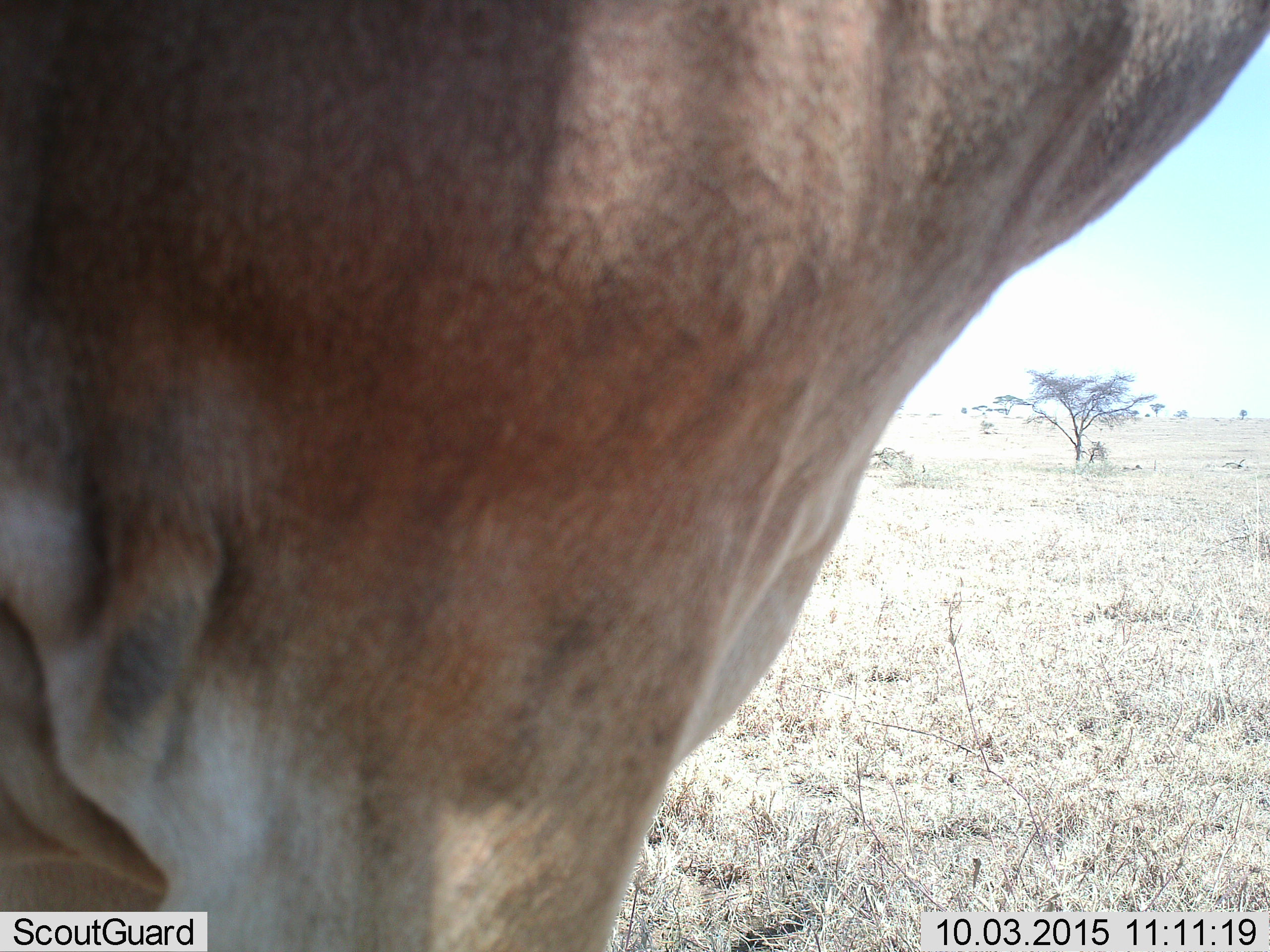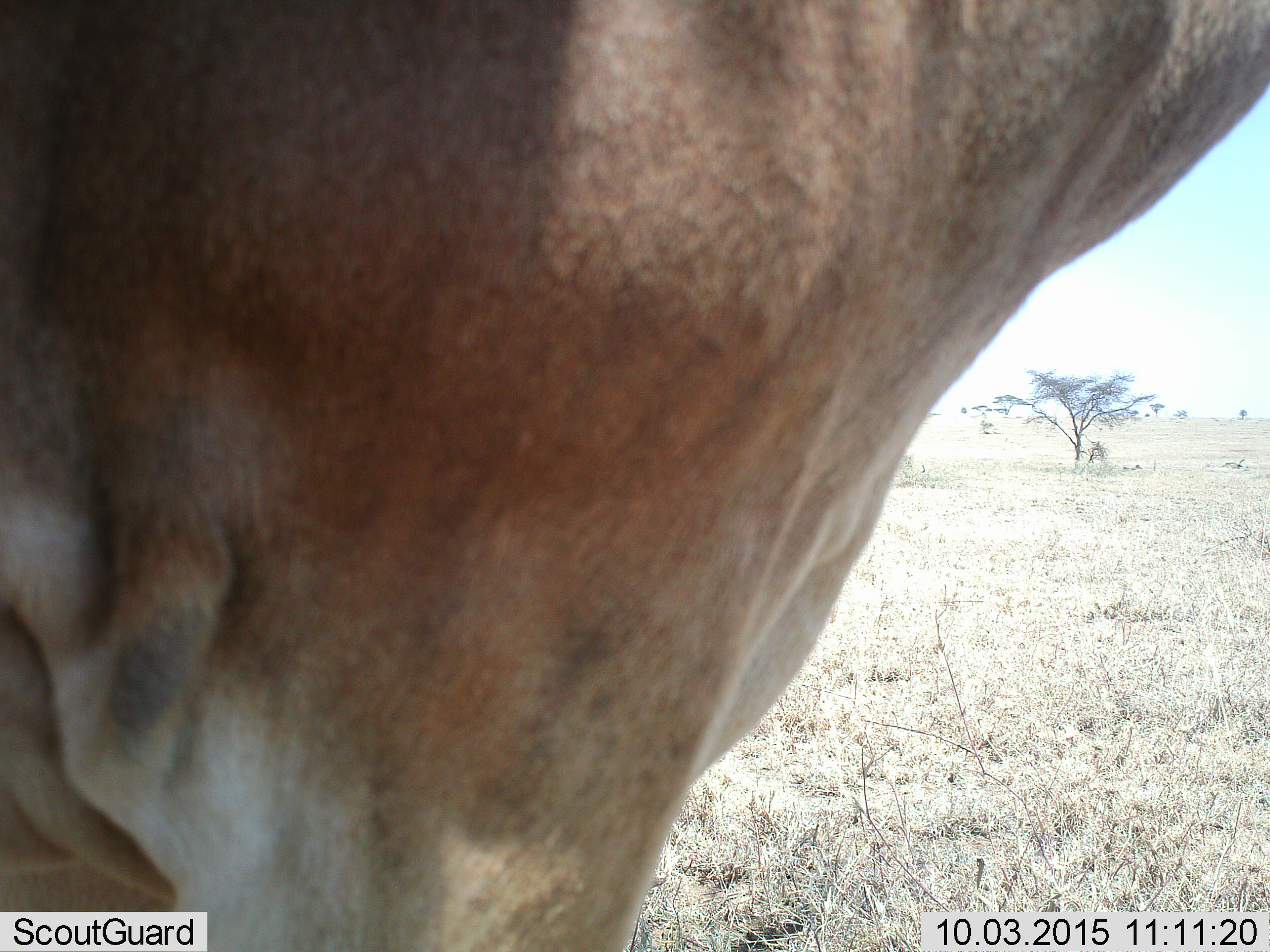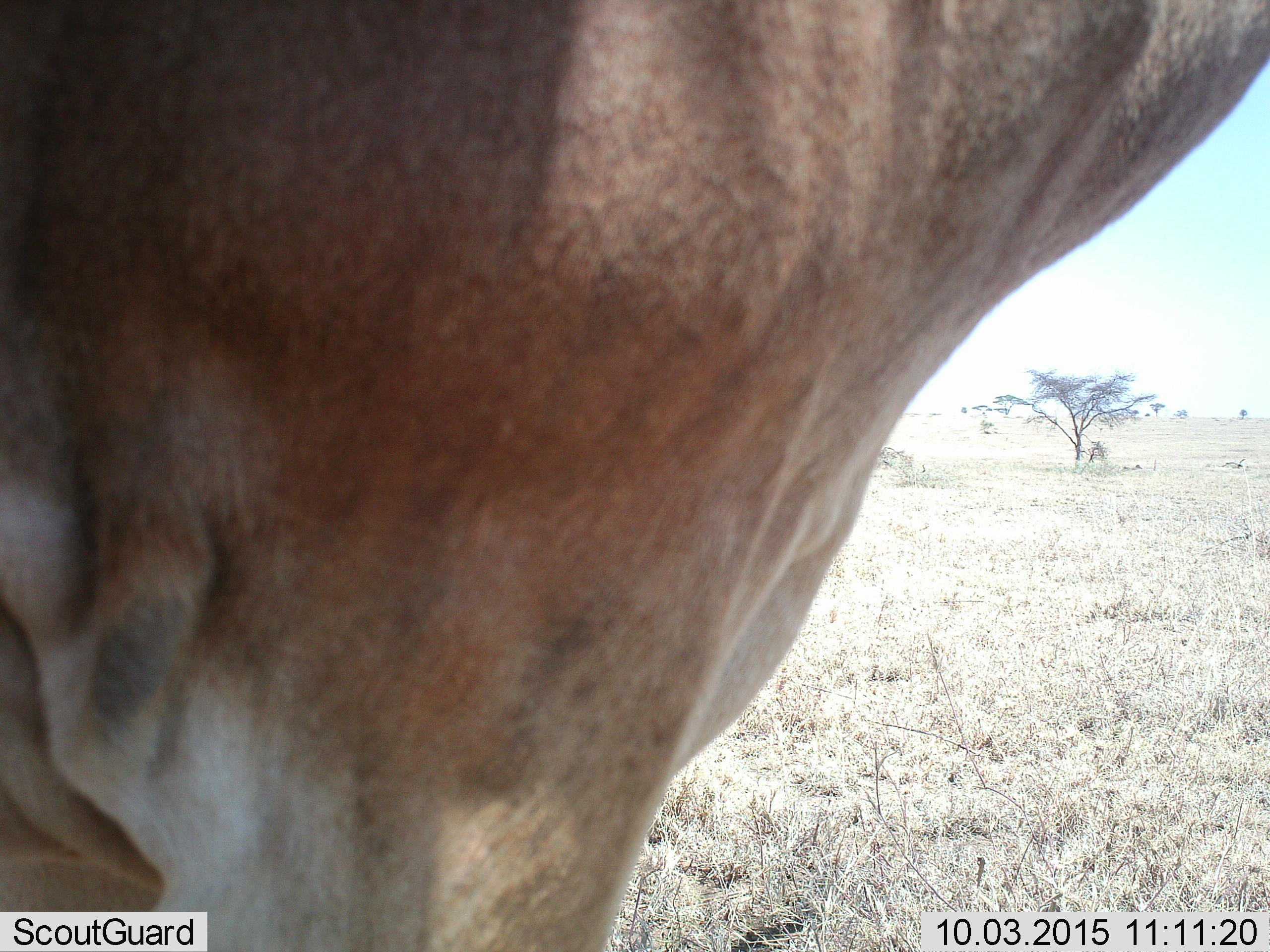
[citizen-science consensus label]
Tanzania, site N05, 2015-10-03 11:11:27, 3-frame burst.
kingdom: Animalia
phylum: Chordata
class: Mammalia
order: Artiodactyla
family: Bovidae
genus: Alcelaphus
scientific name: Alcelaphus buselaphus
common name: hartebeest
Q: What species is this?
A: Hartebeest (Alcelaphus buselaphus).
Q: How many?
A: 1.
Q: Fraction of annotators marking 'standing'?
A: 100%.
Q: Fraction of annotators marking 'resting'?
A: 0%.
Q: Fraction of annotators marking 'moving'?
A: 0%.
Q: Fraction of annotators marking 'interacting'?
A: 0%.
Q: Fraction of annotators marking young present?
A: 0%.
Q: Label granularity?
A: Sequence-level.